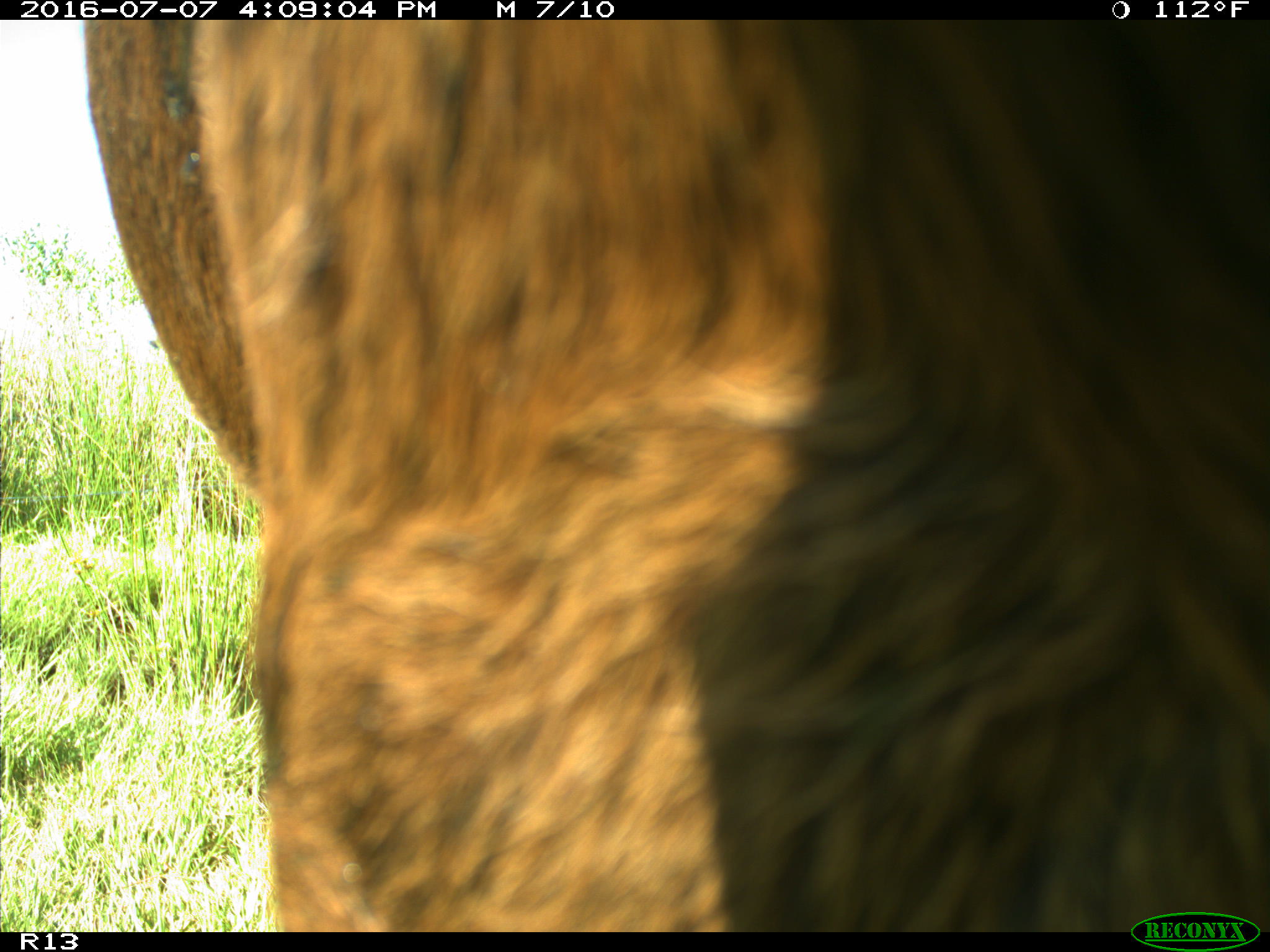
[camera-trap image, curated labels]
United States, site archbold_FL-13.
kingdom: Animalia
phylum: Chordata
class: Mammalia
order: Artiodactyla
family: Bovidae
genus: Bos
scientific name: Bos taurus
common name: domestic cow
Bos taurus (domestic cow).